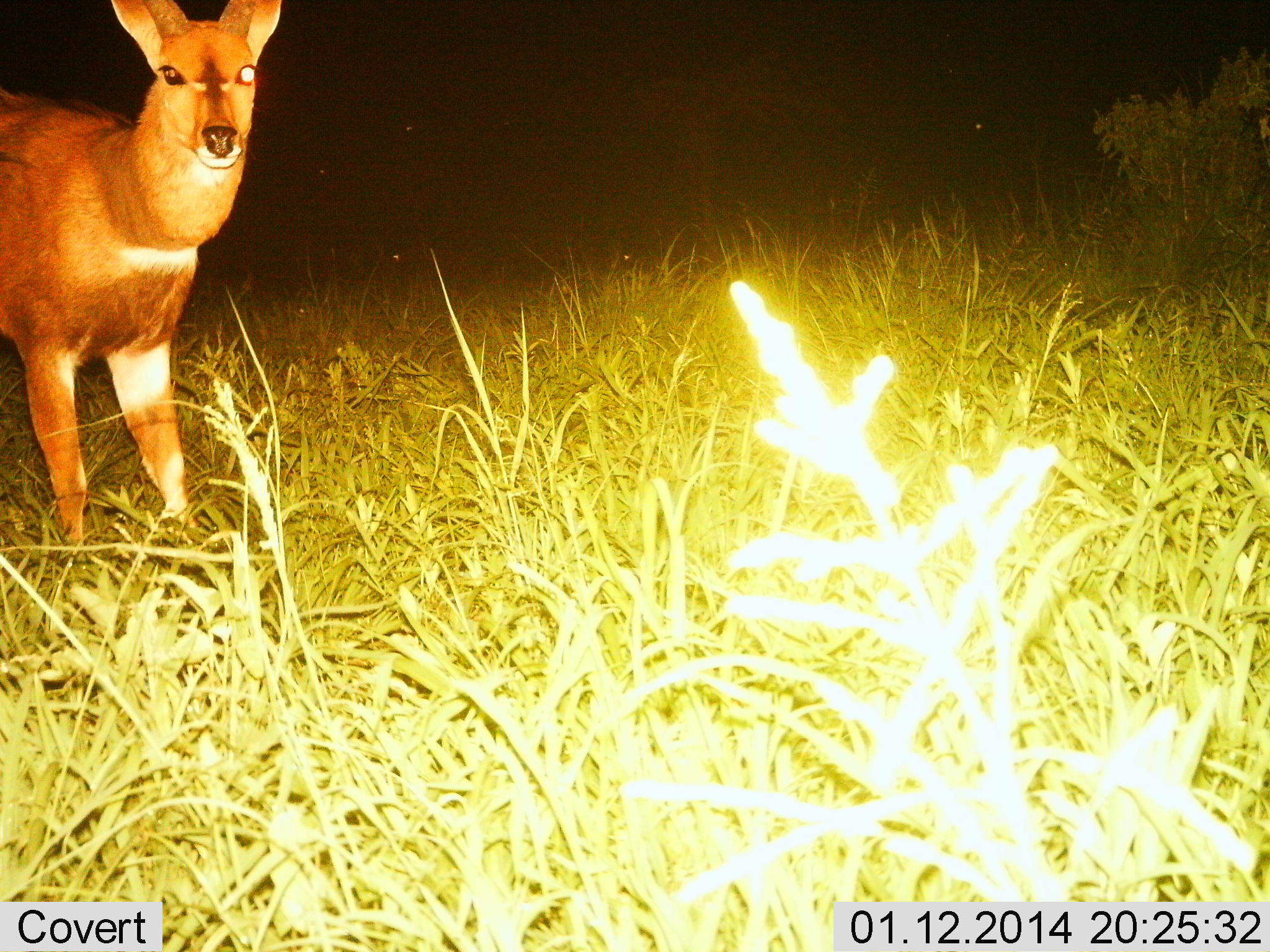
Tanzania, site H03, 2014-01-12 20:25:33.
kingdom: Animalia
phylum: Chordata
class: Mammalia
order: Artiodactyla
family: Bovidae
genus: Cephalophus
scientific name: Cephalophus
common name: duiker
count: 1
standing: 100%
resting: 0%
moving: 10%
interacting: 0%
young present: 0%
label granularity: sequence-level